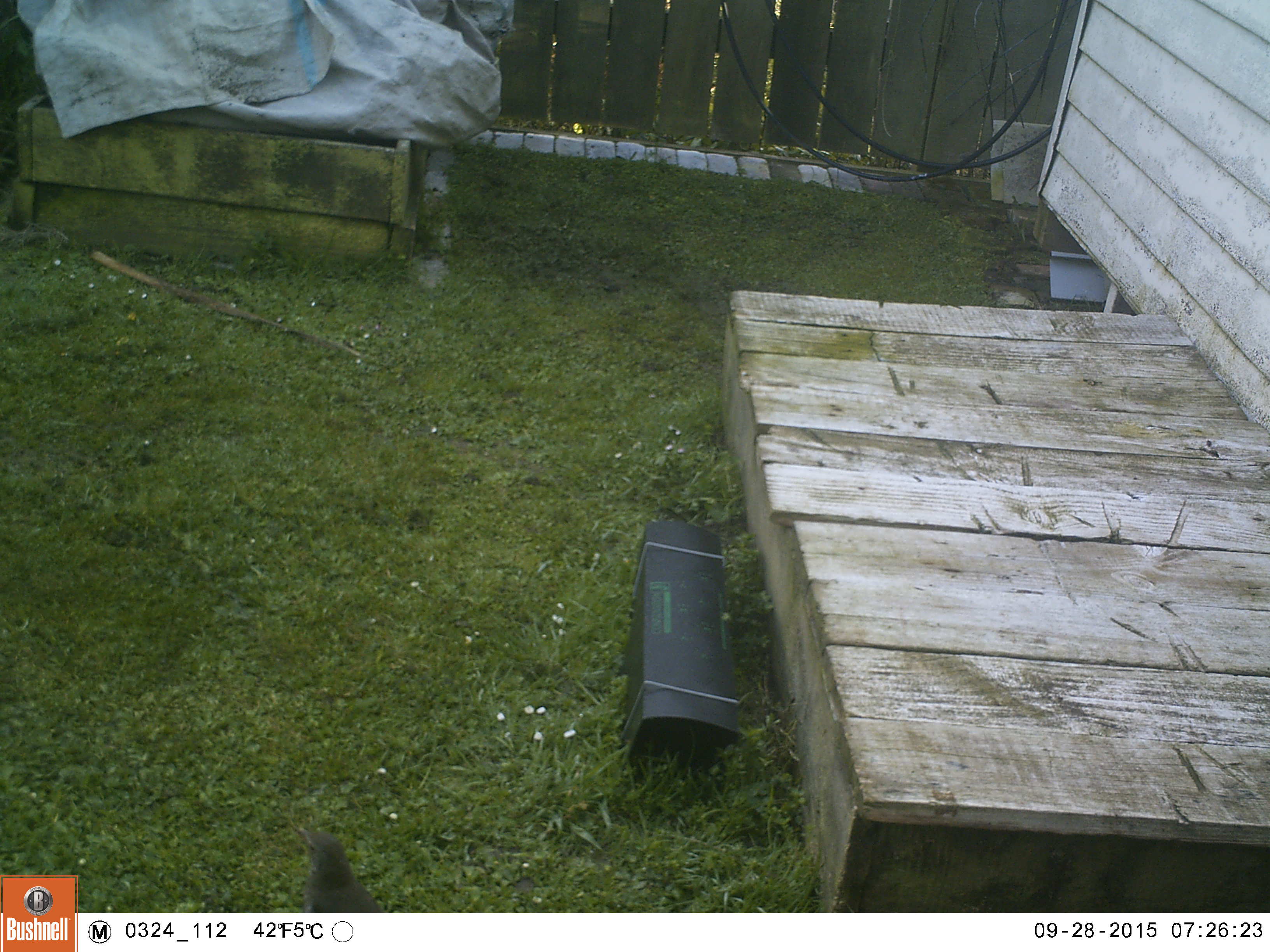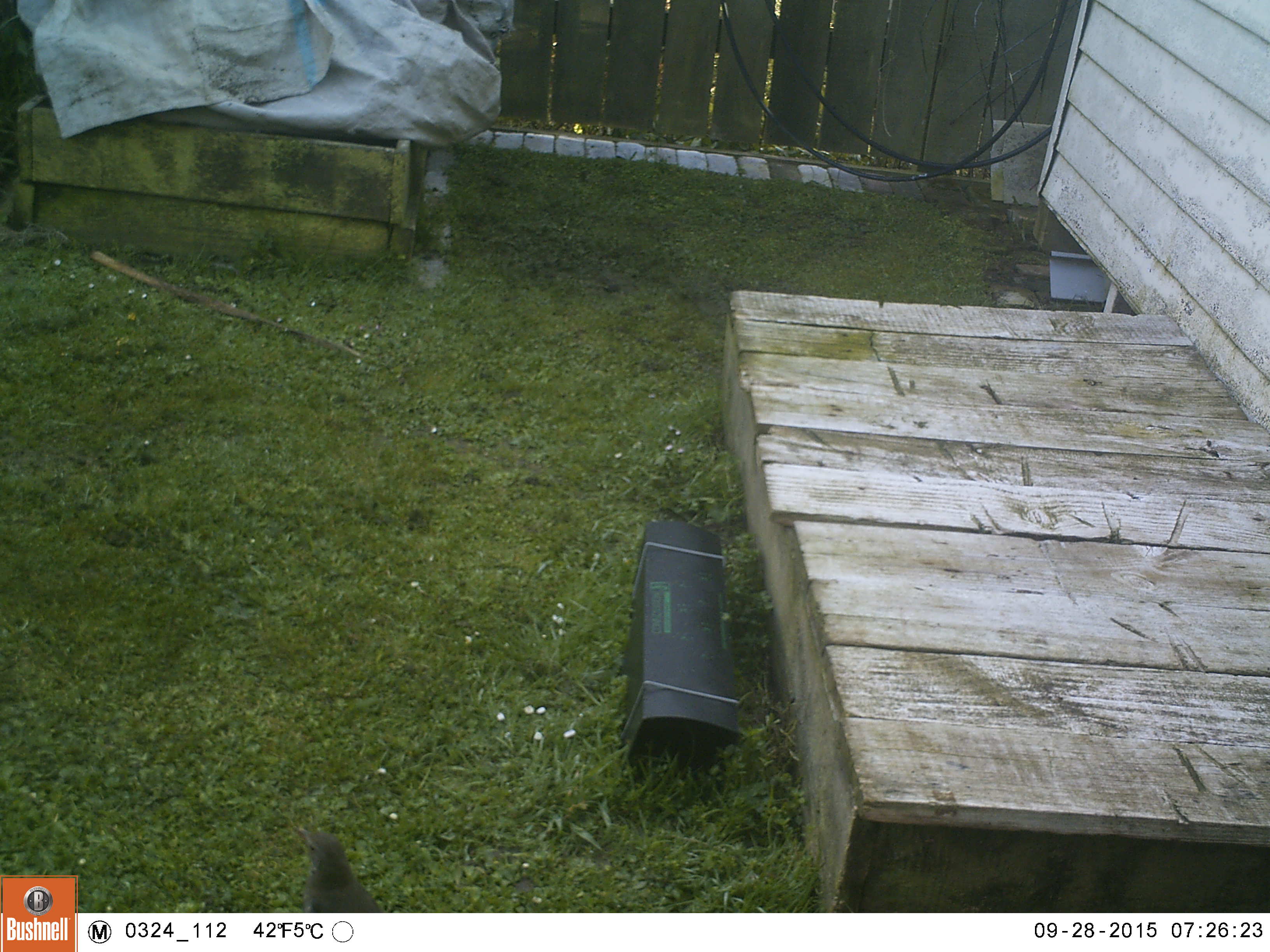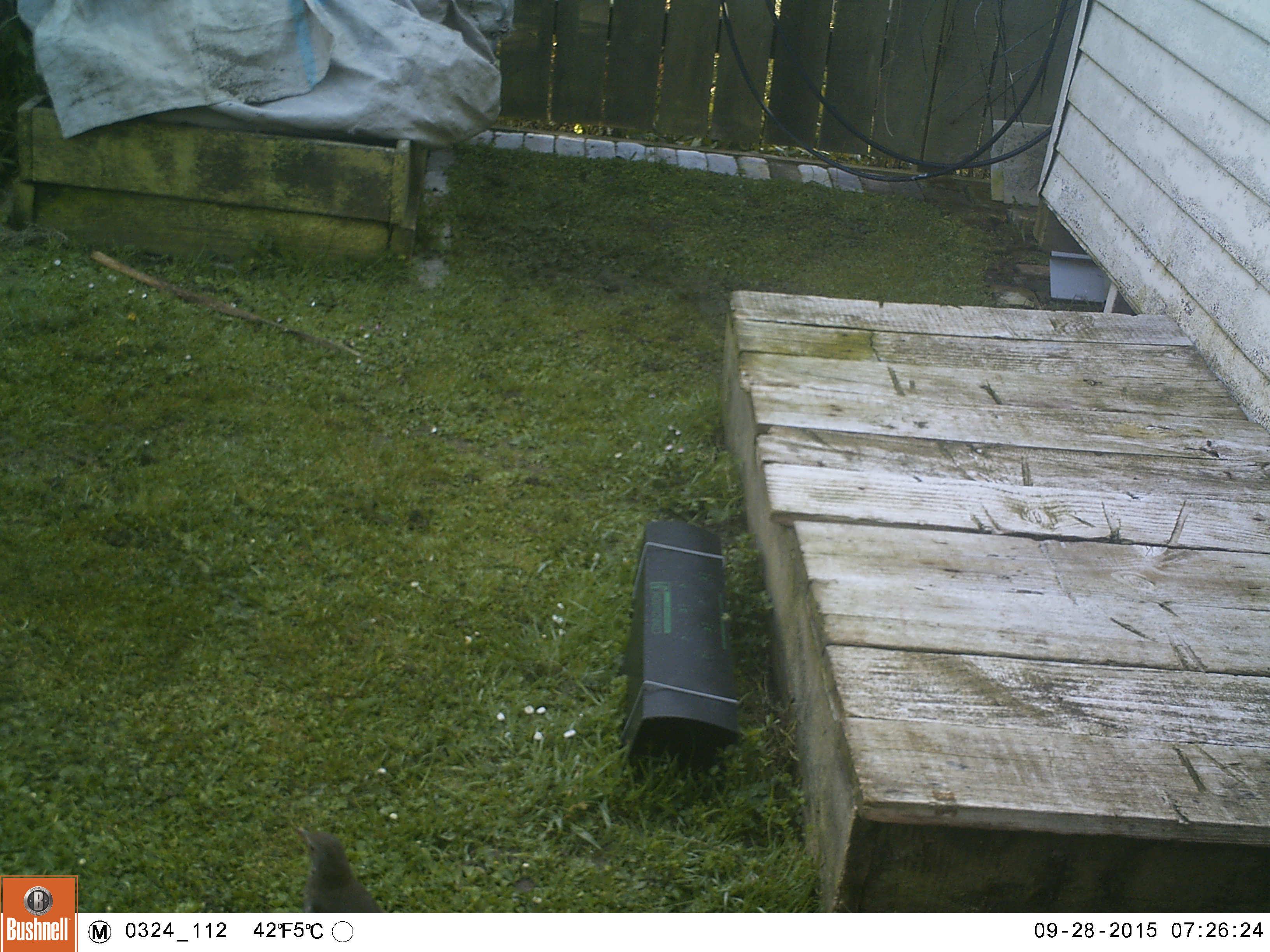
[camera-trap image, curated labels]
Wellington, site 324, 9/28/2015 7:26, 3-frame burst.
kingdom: Animalia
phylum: Chordata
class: Aves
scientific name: Aves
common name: bird